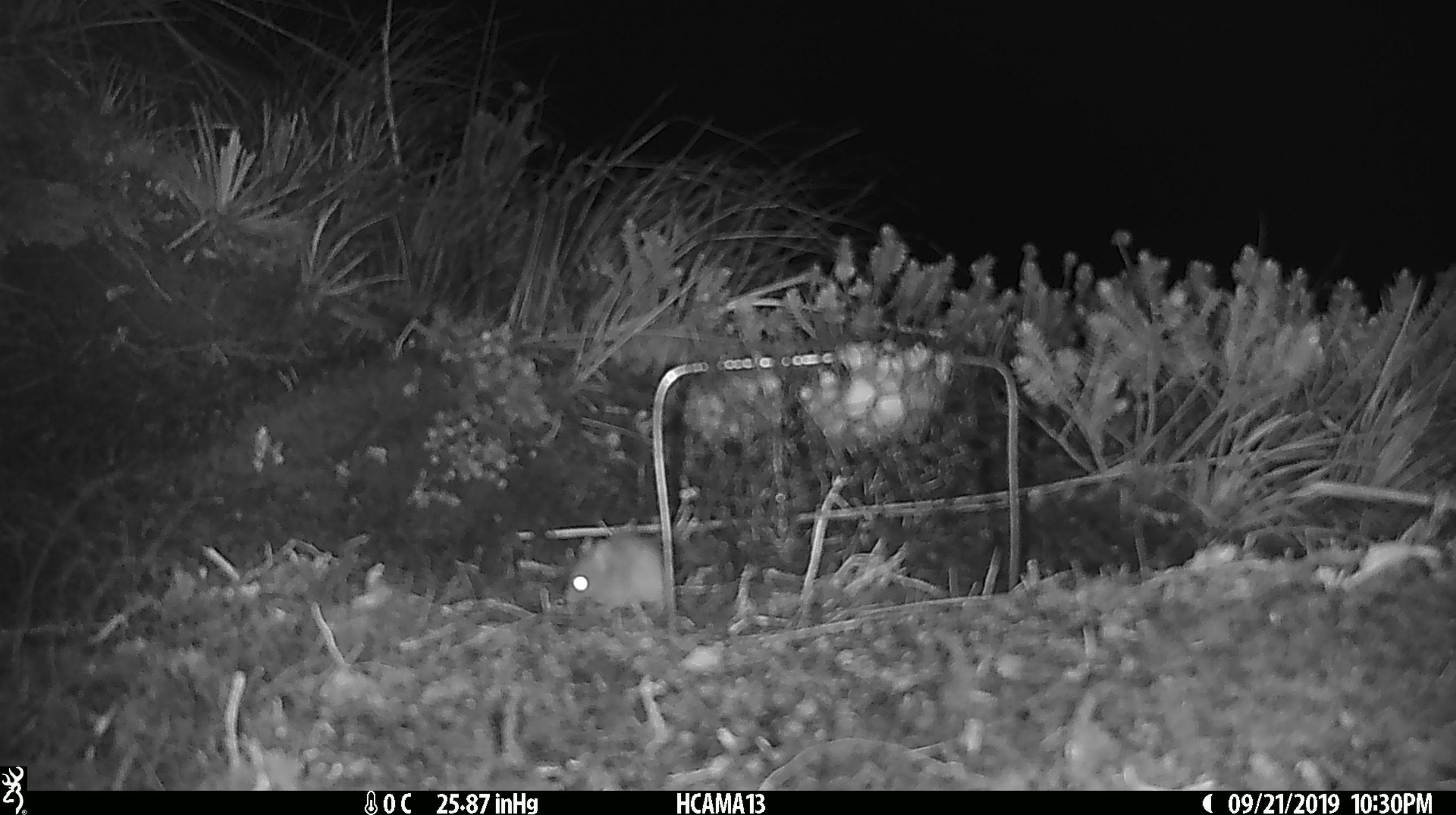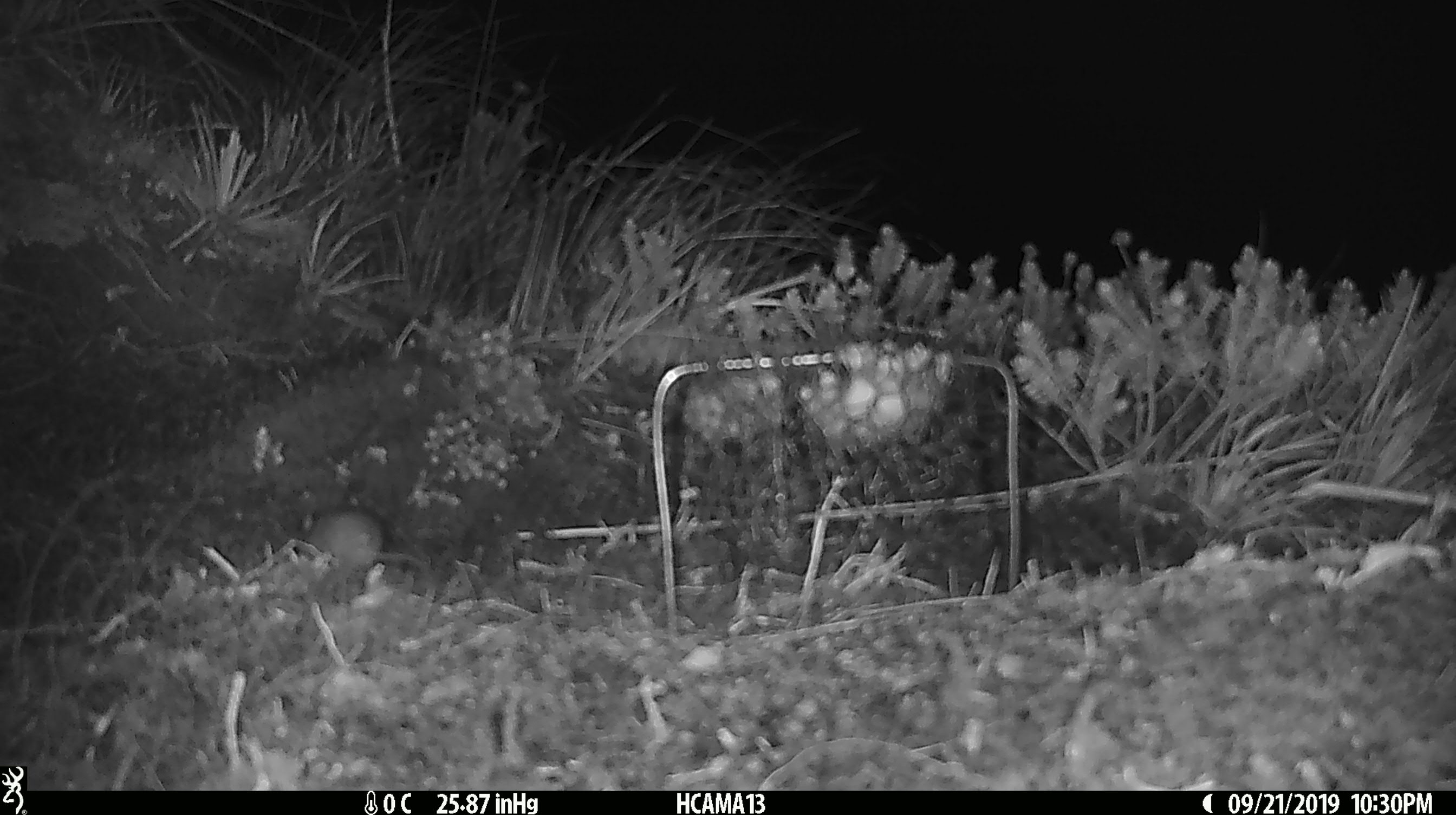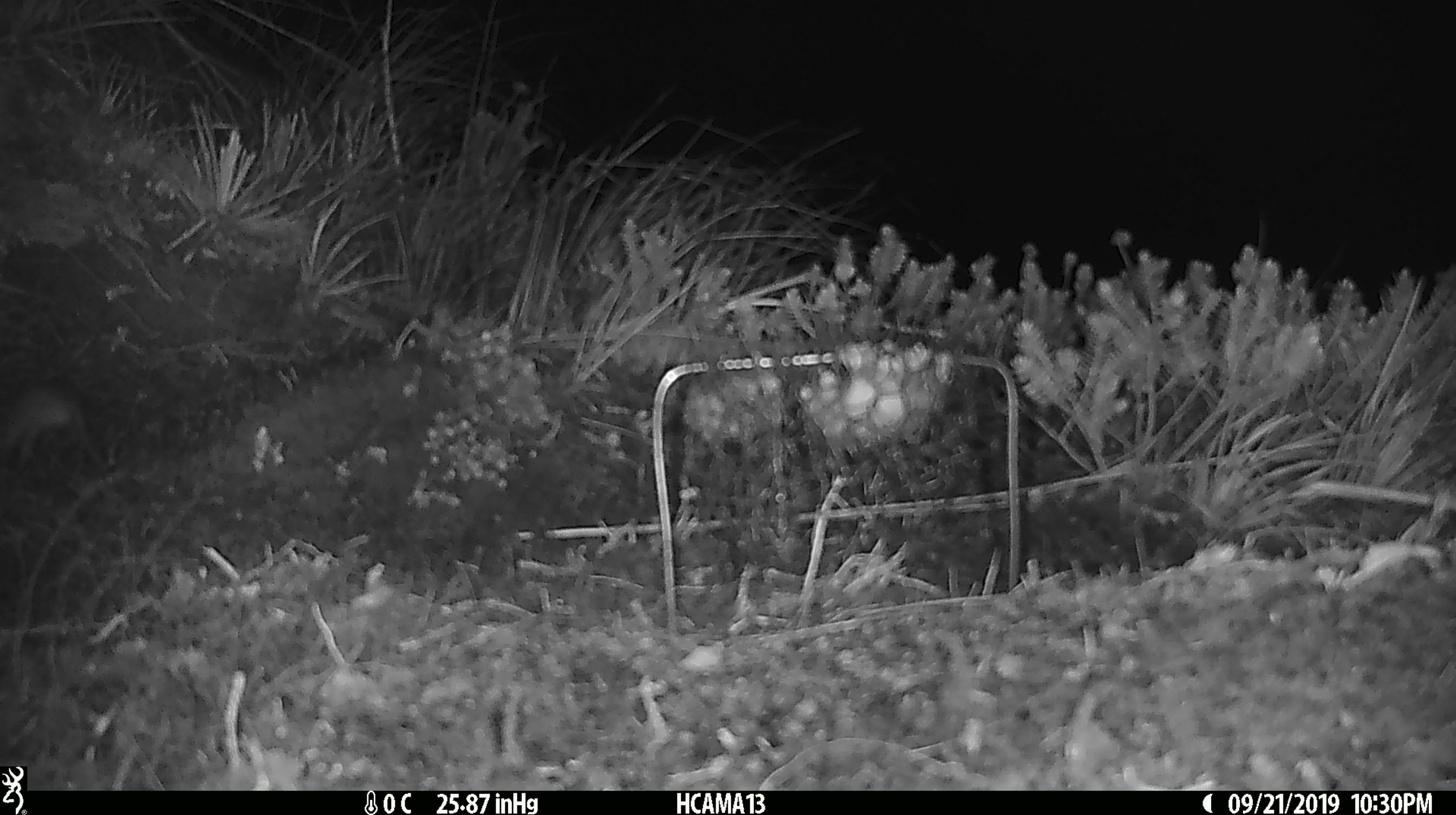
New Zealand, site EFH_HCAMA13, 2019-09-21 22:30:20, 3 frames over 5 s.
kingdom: Animalia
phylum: Chordata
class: Mammalia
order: Rodentia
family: Muridae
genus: Mus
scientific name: Mus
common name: mouse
Mouse (Mus).